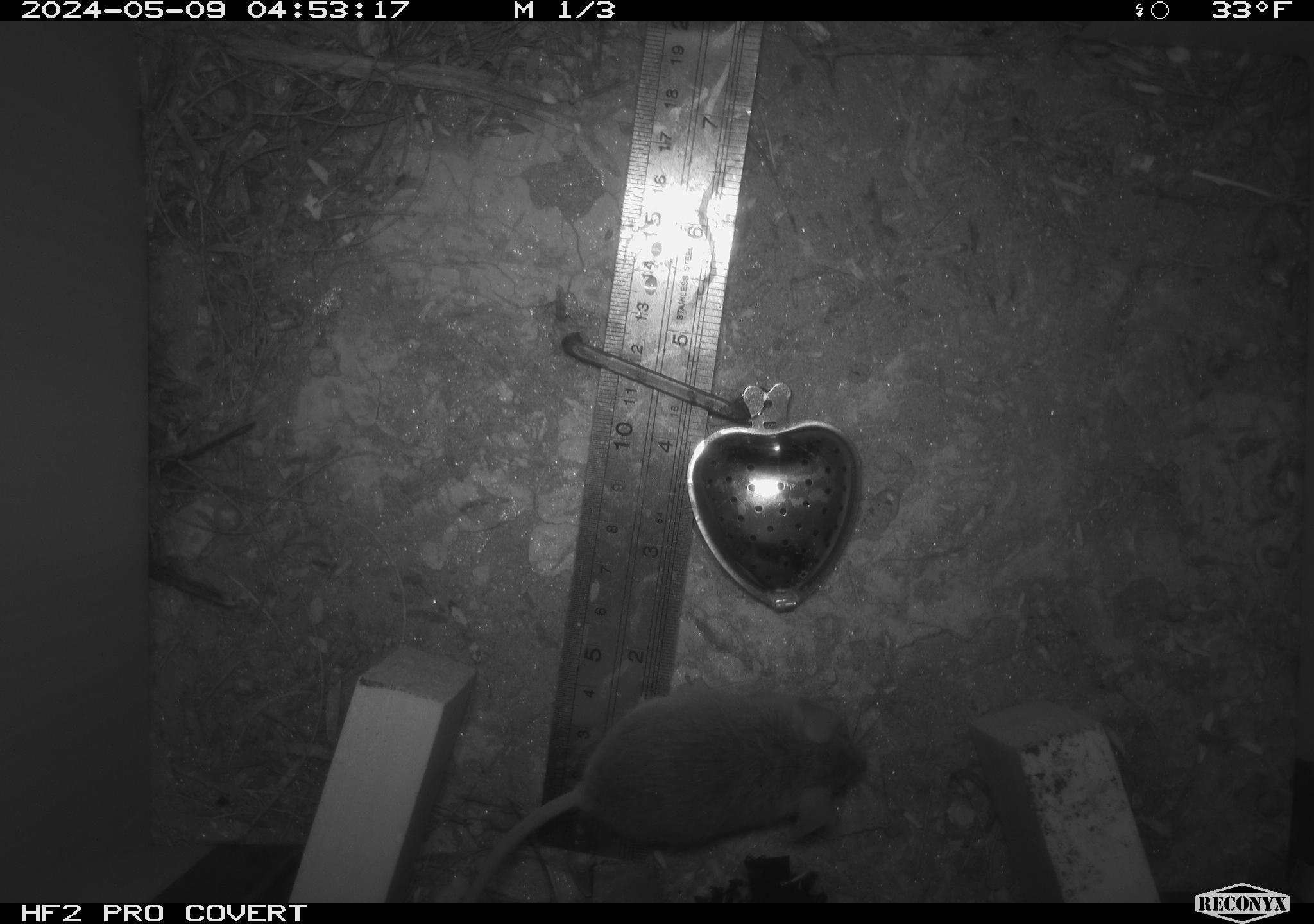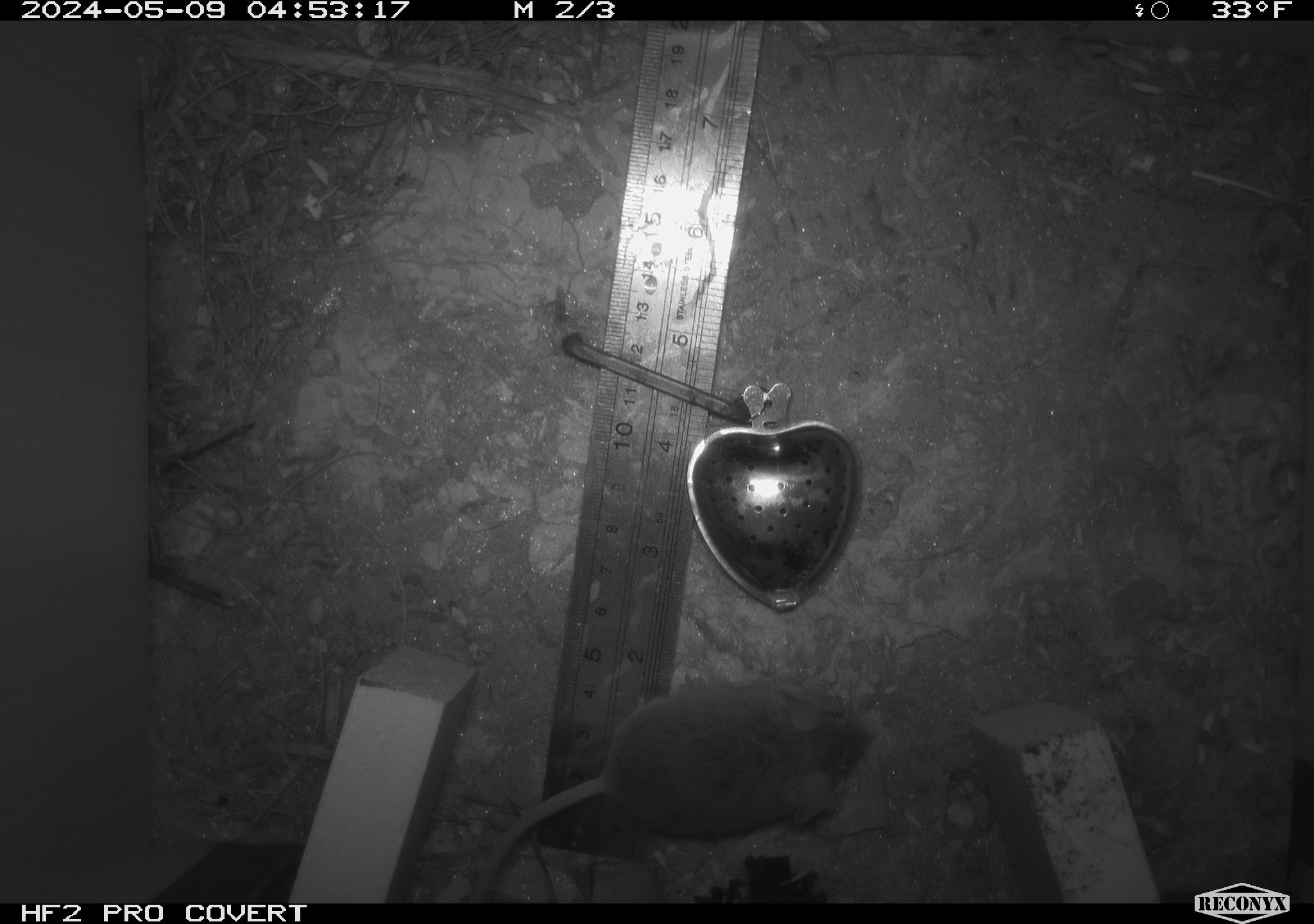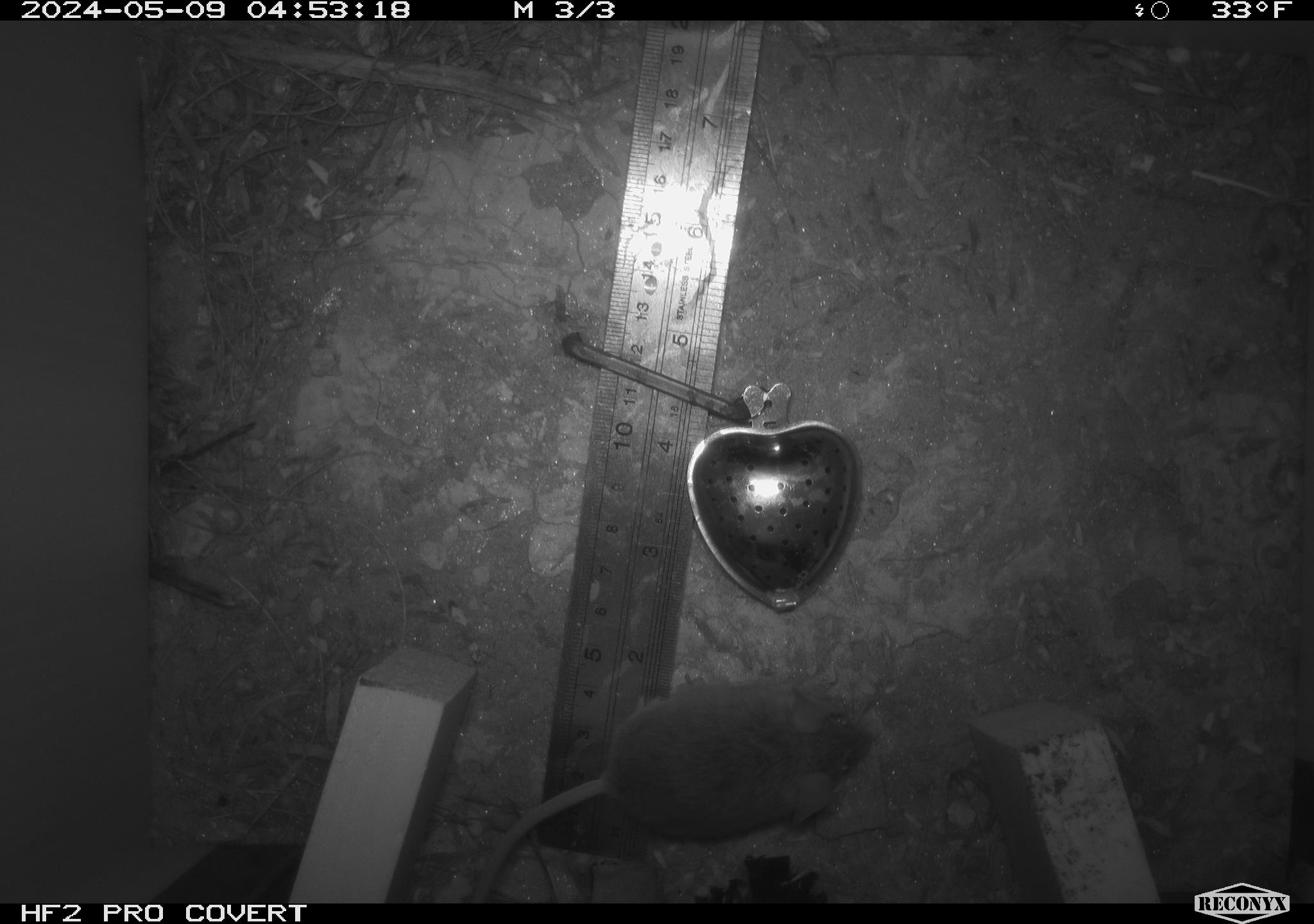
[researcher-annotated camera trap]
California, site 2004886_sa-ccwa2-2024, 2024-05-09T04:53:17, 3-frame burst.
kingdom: Animalia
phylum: Chordata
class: Mammalia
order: Rodentia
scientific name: Rodentia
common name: mouse species